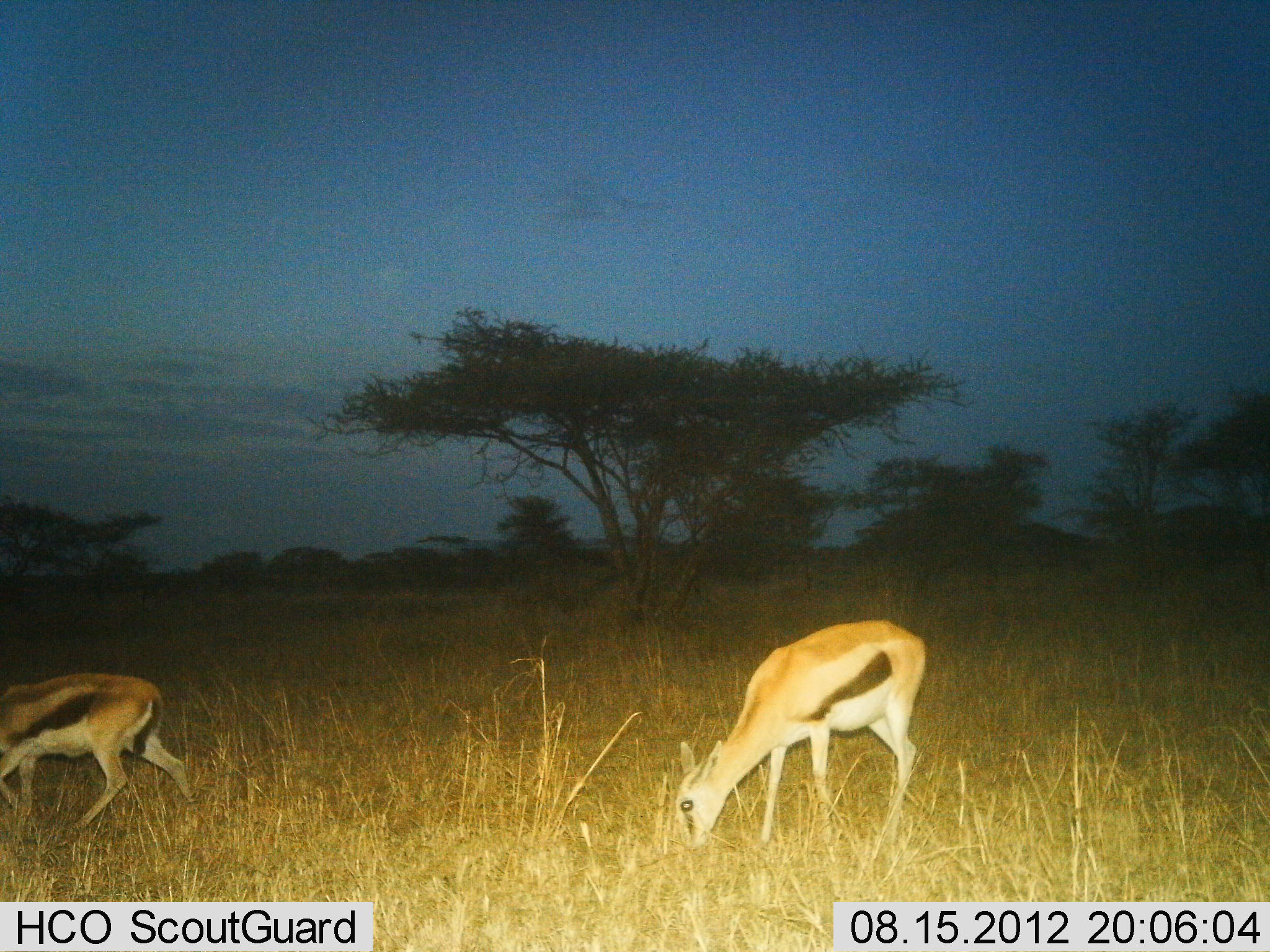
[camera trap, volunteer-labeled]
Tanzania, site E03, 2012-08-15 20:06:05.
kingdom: Animalia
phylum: Chordata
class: Mammalia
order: Artiodactyla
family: Bovidae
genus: Eudorcas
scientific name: Eudorcas thomsonii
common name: thomson's gazelle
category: gazellethomsons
Gazellethomsons (thomson's gazelle) (Eudorcas thomsonii), count 2. Behavior (volunteer vote fractions): standing 10%, resting 0%, moving 20%, interacting 0%. Young present (vote fraction): 0%. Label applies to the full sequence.